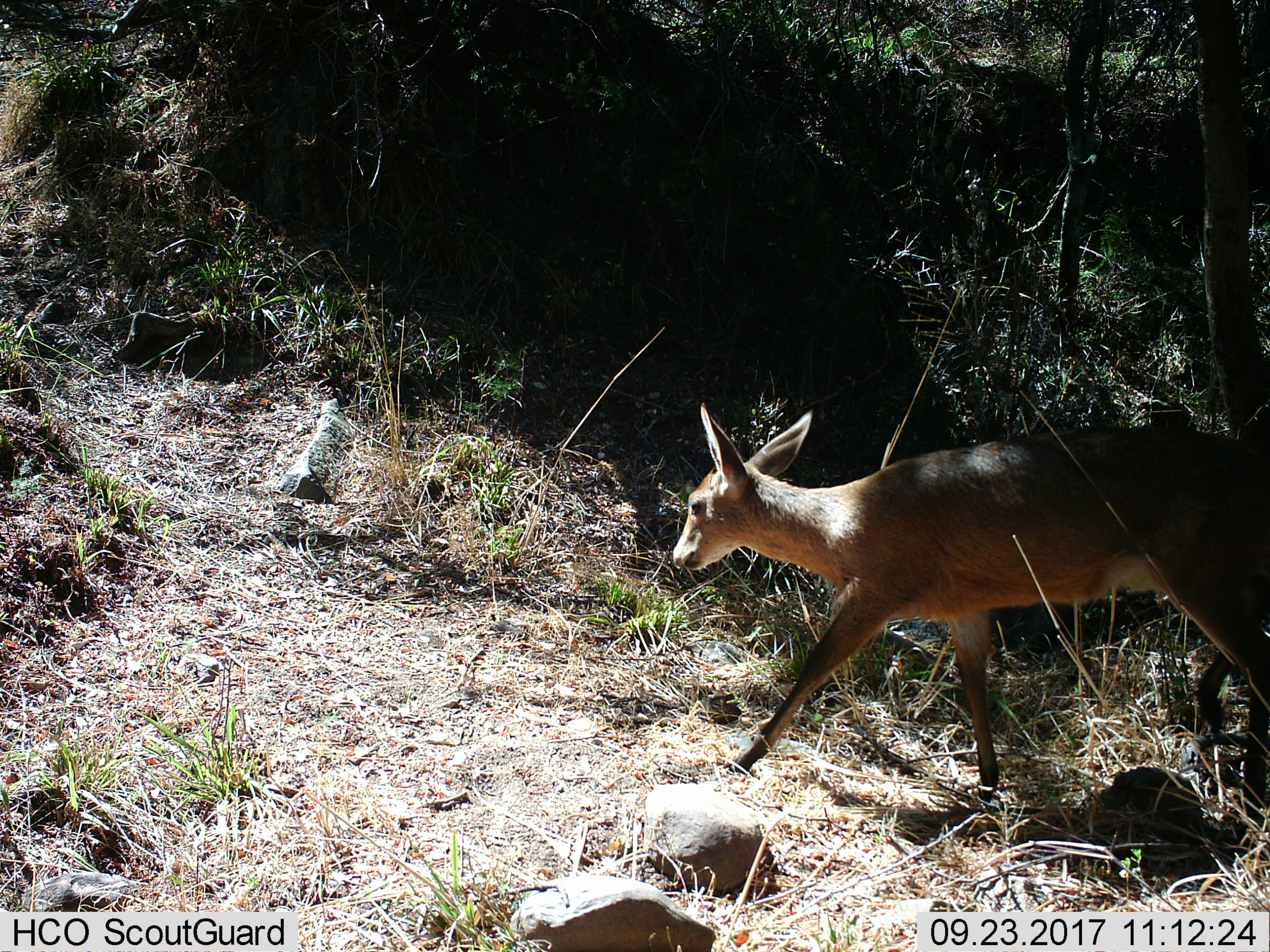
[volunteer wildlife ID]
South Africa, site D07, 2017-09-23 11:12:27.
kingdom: Animalia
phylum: Chordata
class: Mammalia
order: Artiodactyla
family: Cervidae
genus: Dama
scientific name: Dama dama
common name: fallow deer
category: fallowdeer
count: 1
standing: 33%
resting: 0%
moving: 67%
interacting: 0%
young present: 33%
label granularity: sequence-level